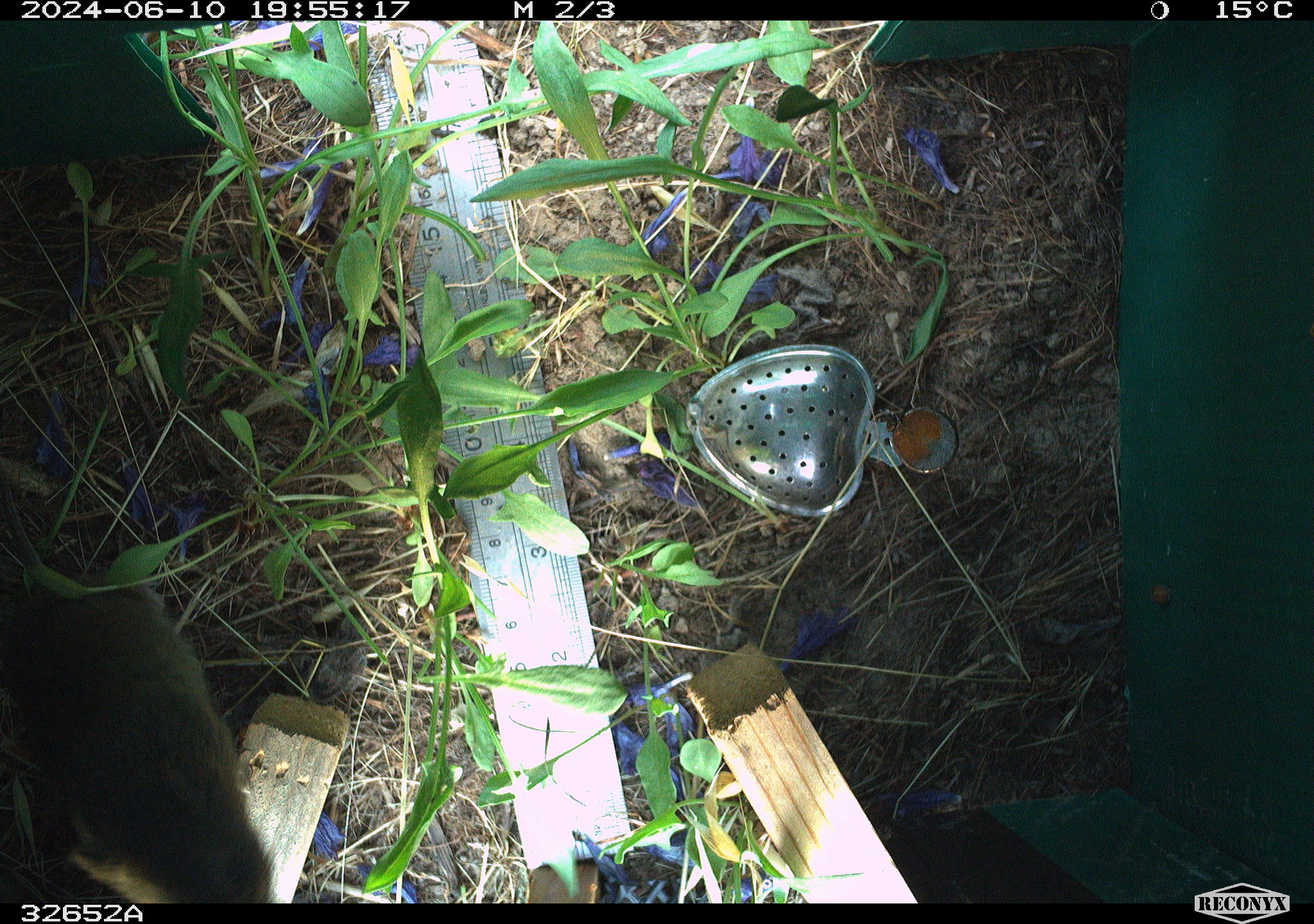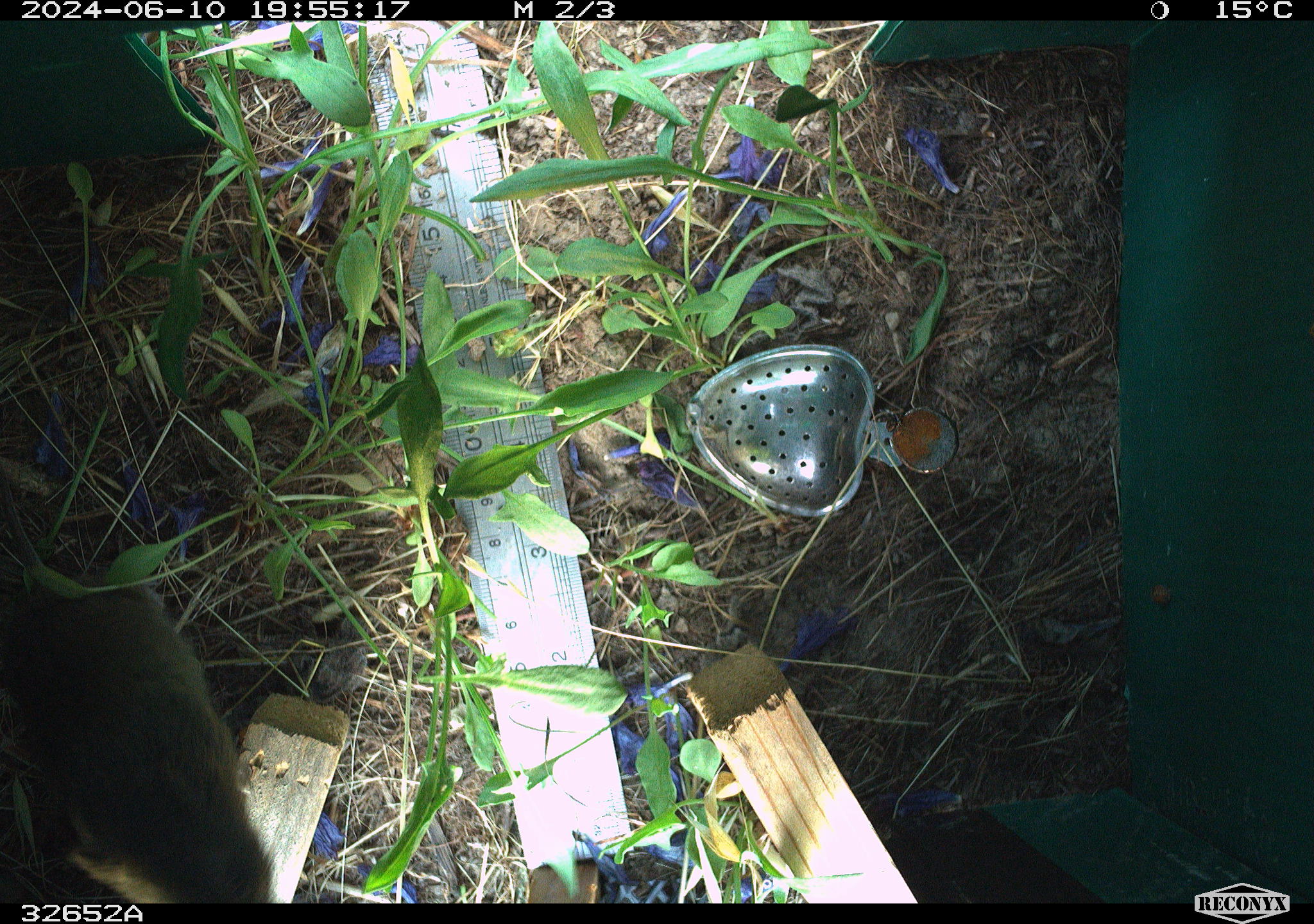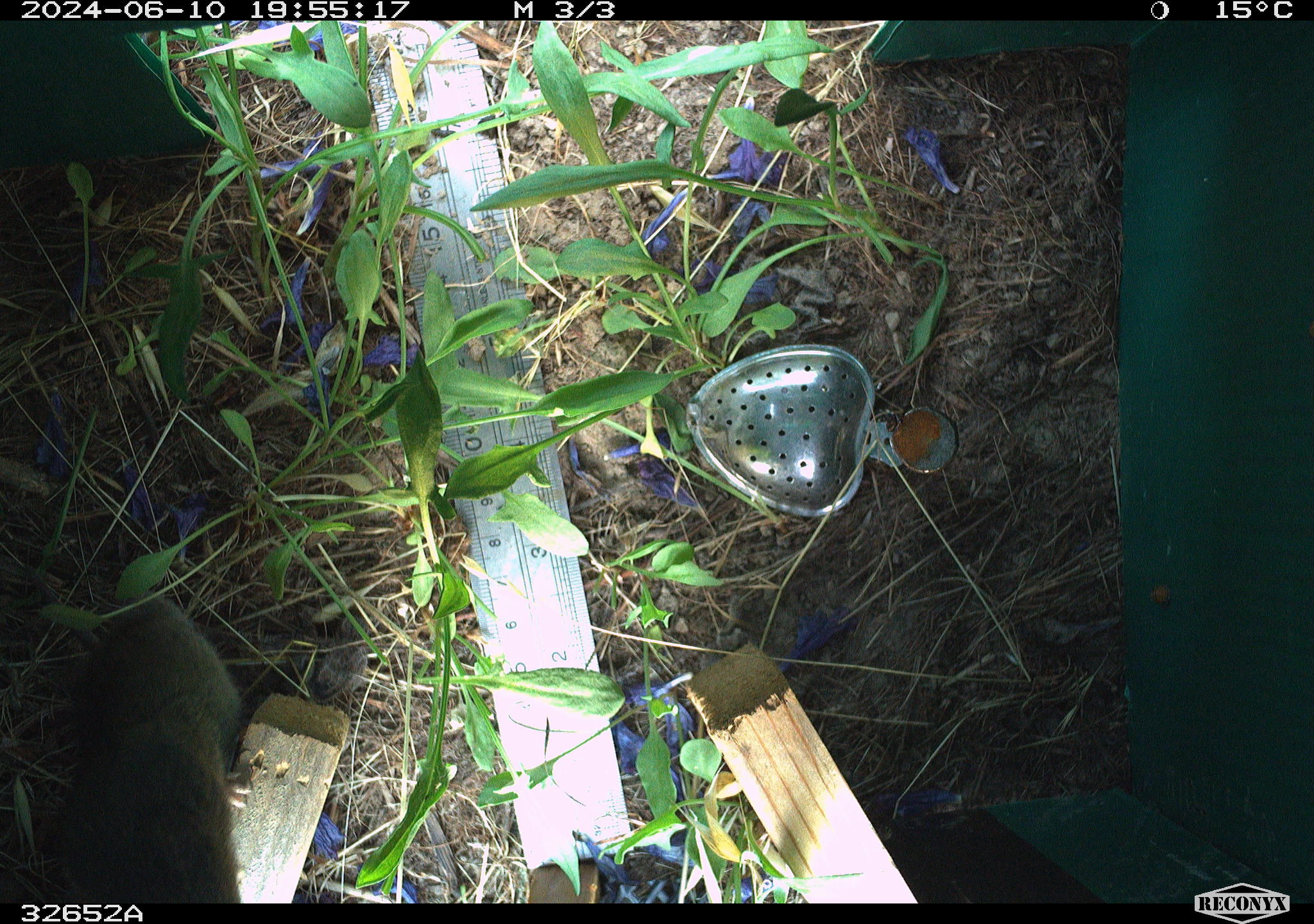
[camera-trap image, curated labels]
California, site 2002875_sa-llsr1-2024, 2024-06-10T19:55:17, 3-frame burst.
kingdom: Animalia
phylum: Chordata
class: Mammalia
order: Rodentia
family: Cricetidae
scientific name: Arvicolinae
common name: voles, lemmings, and muskrats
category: arvicolinae subfamily